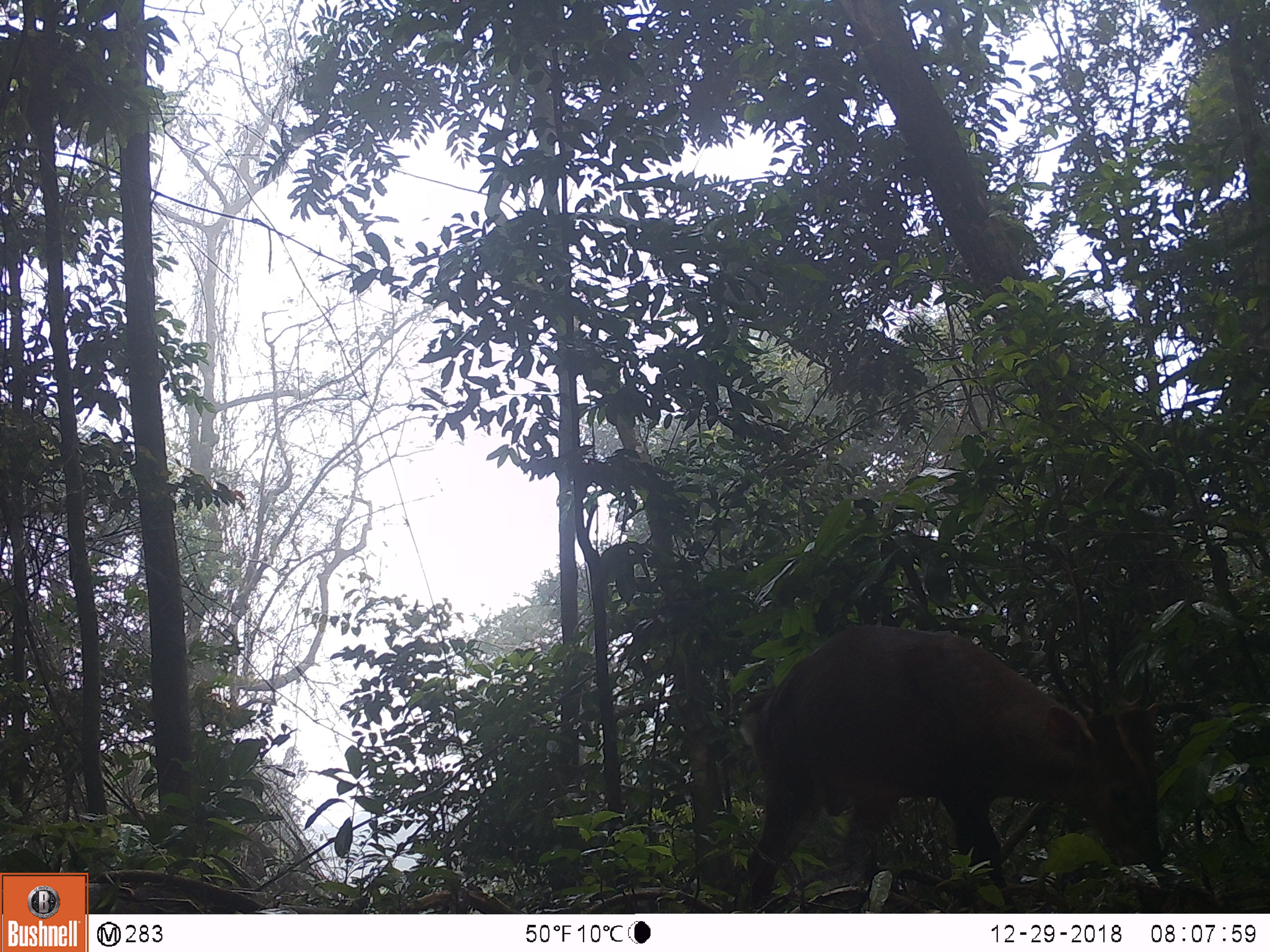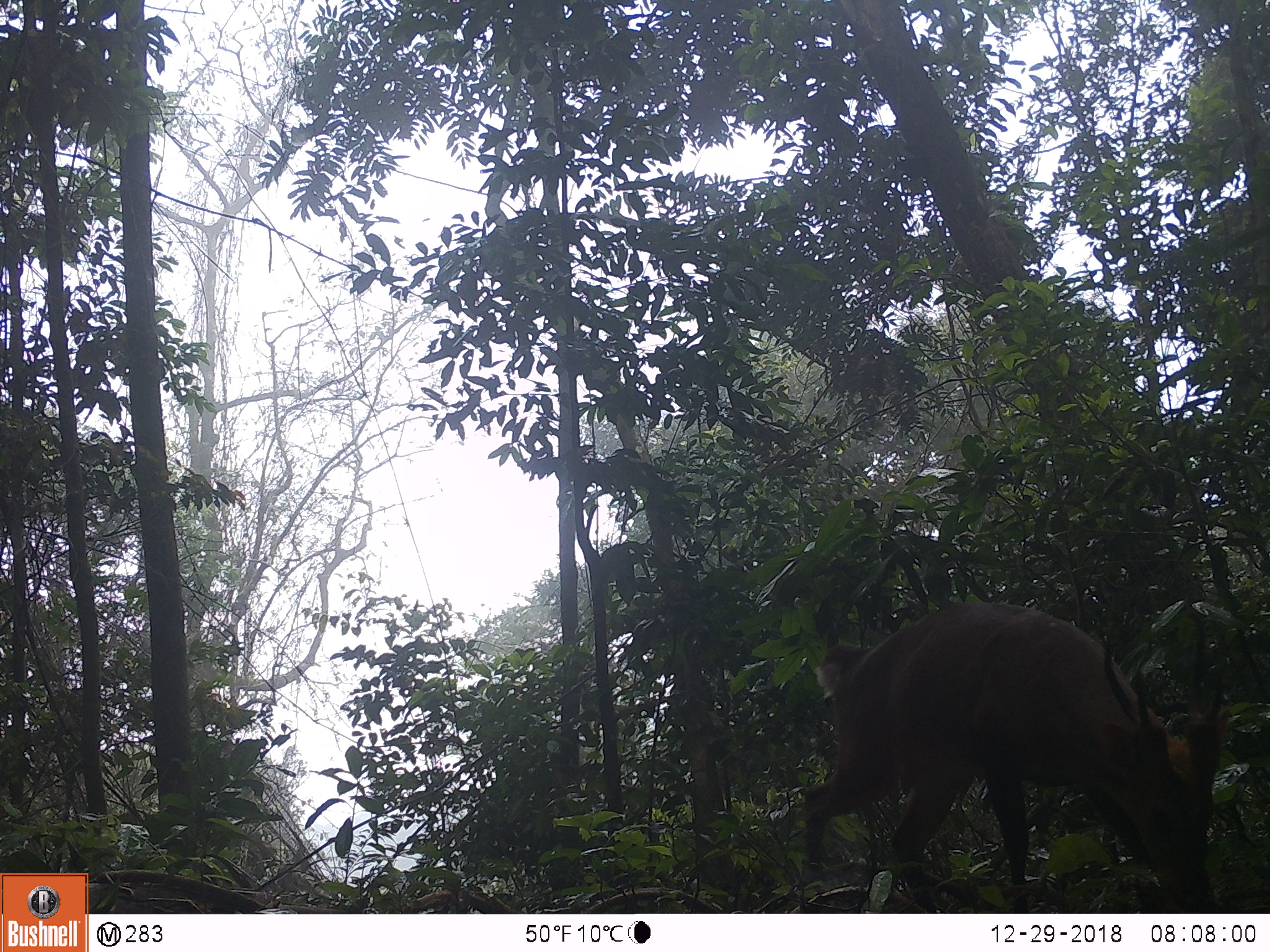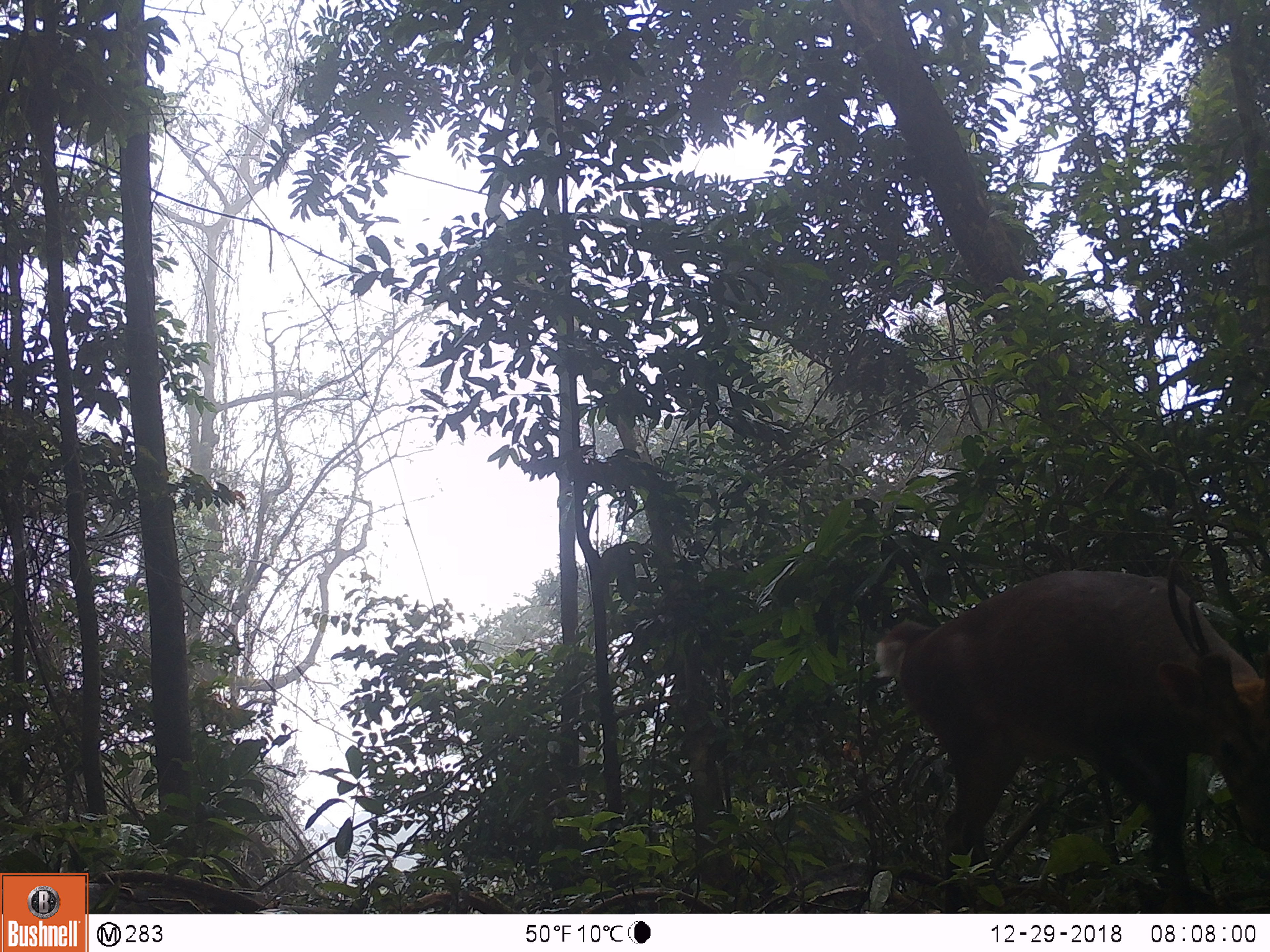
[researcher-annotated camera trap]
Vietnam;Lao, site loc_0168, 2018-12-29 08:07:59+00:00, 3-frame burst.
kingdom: Animalia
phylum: Chordata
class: Mammalia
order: Artiodactyla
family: Cervidae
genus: Muntiacus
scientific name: Muntiacus vuquangensis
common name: large-antlered muntjac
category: large antlered muntjac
Large antlered muntjac (large-antlered muntjac) (Muntiacus vuquangensis). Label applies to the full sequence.